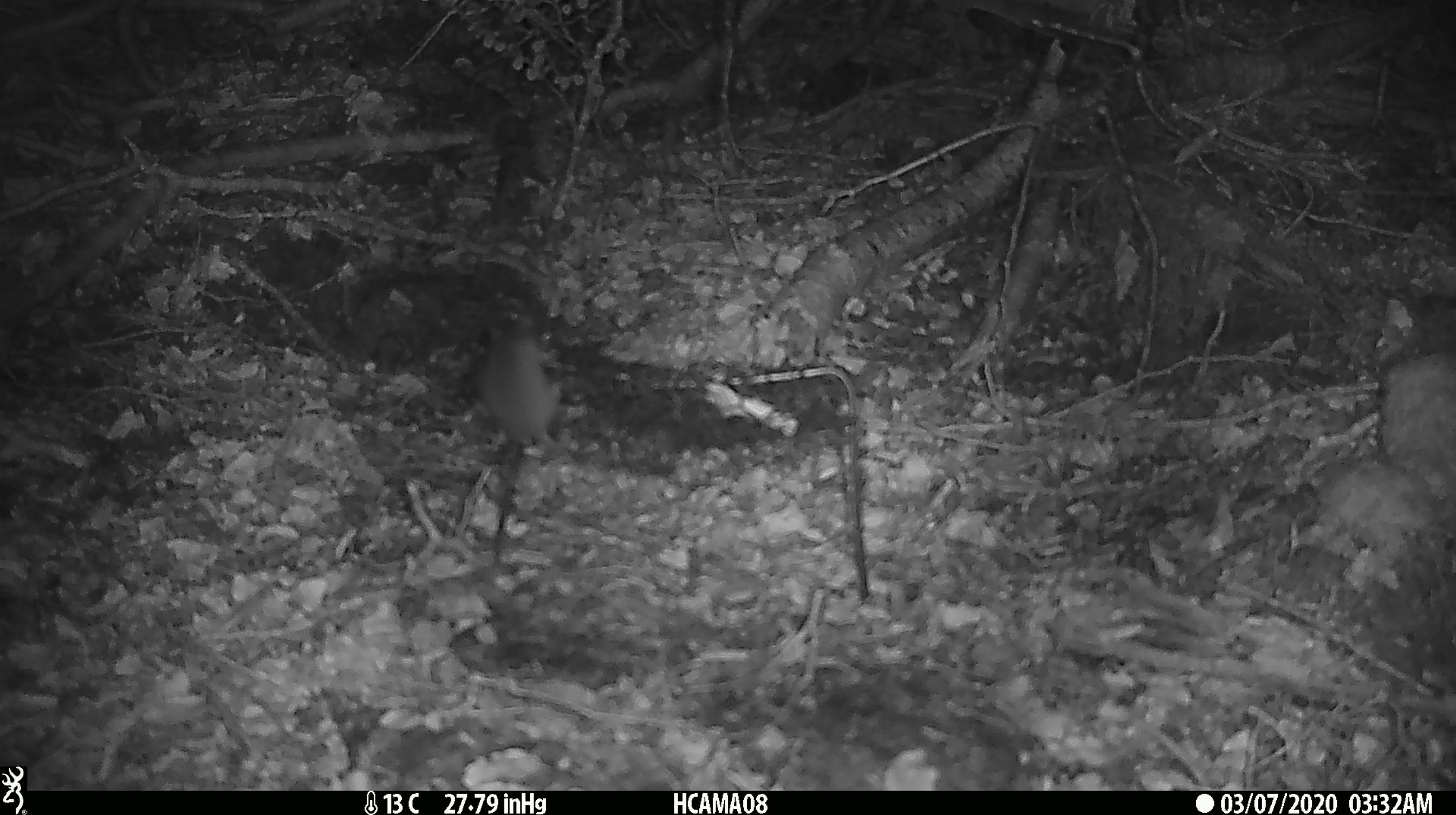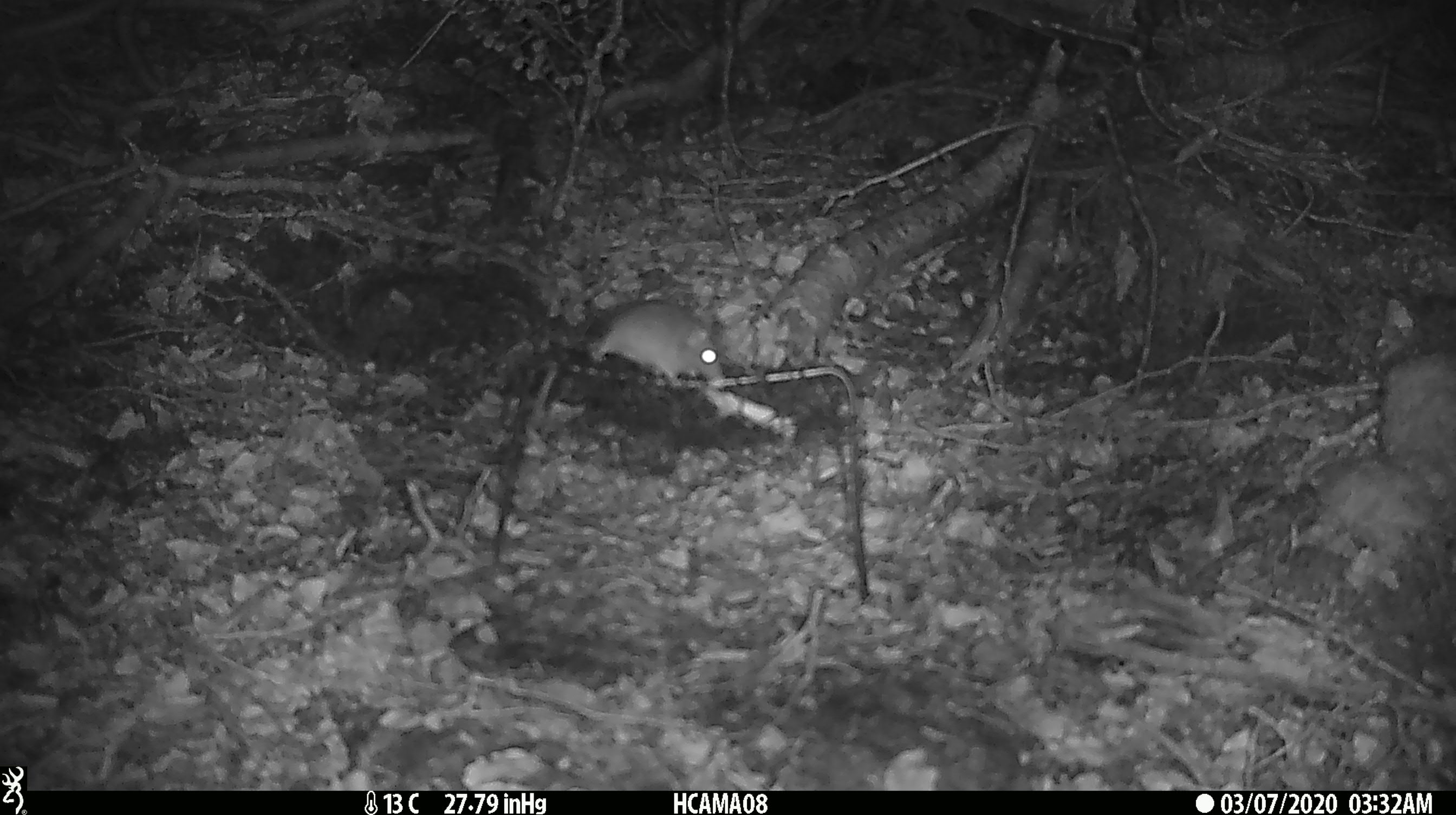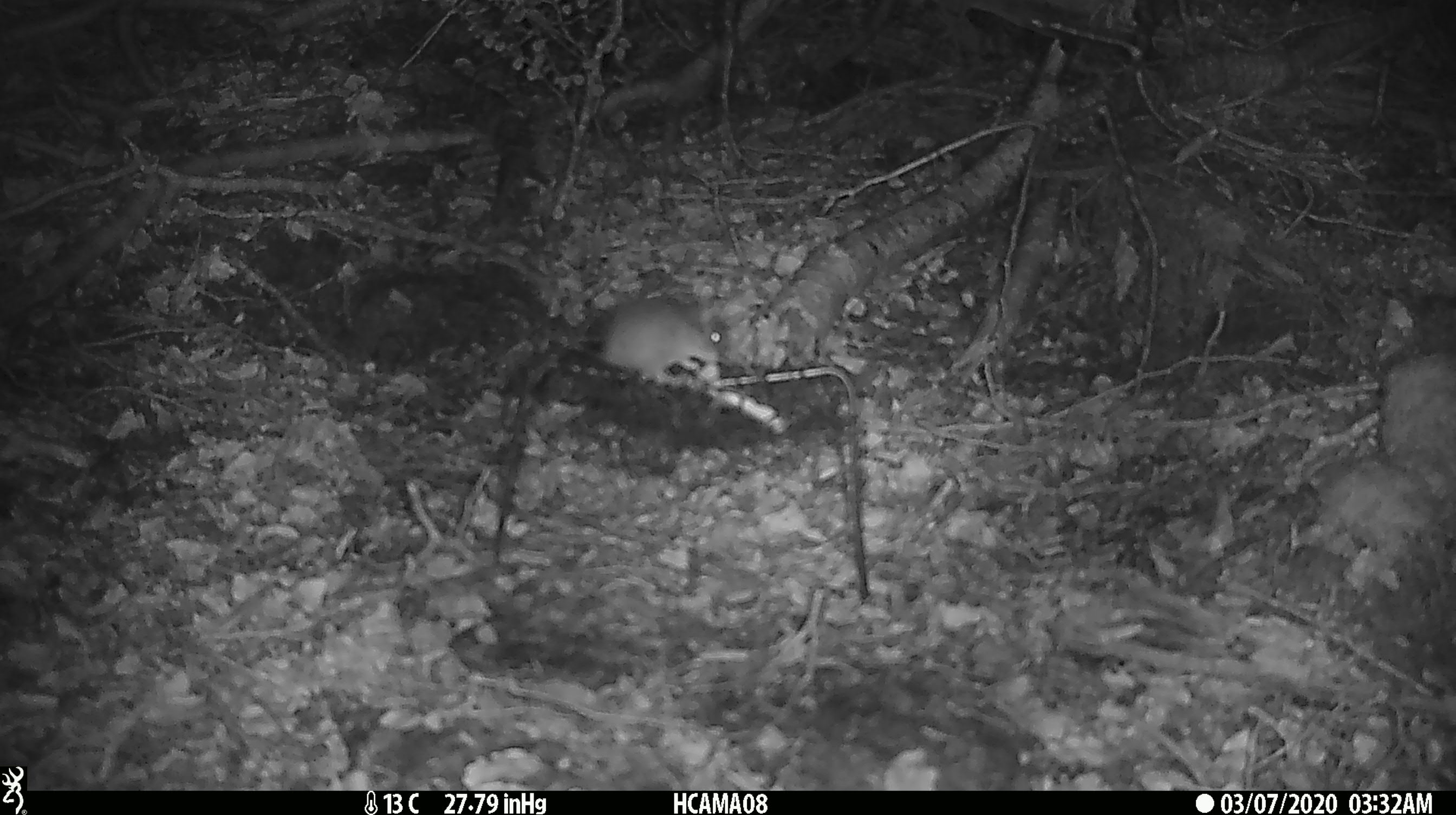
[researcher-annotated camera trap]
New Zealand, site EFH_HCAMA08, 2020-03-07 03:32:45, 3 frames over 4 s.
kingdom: Animalia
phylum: Chordata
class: Mammalia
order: Rodentia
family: Muridae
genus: Mus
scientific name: Mus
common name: mouse